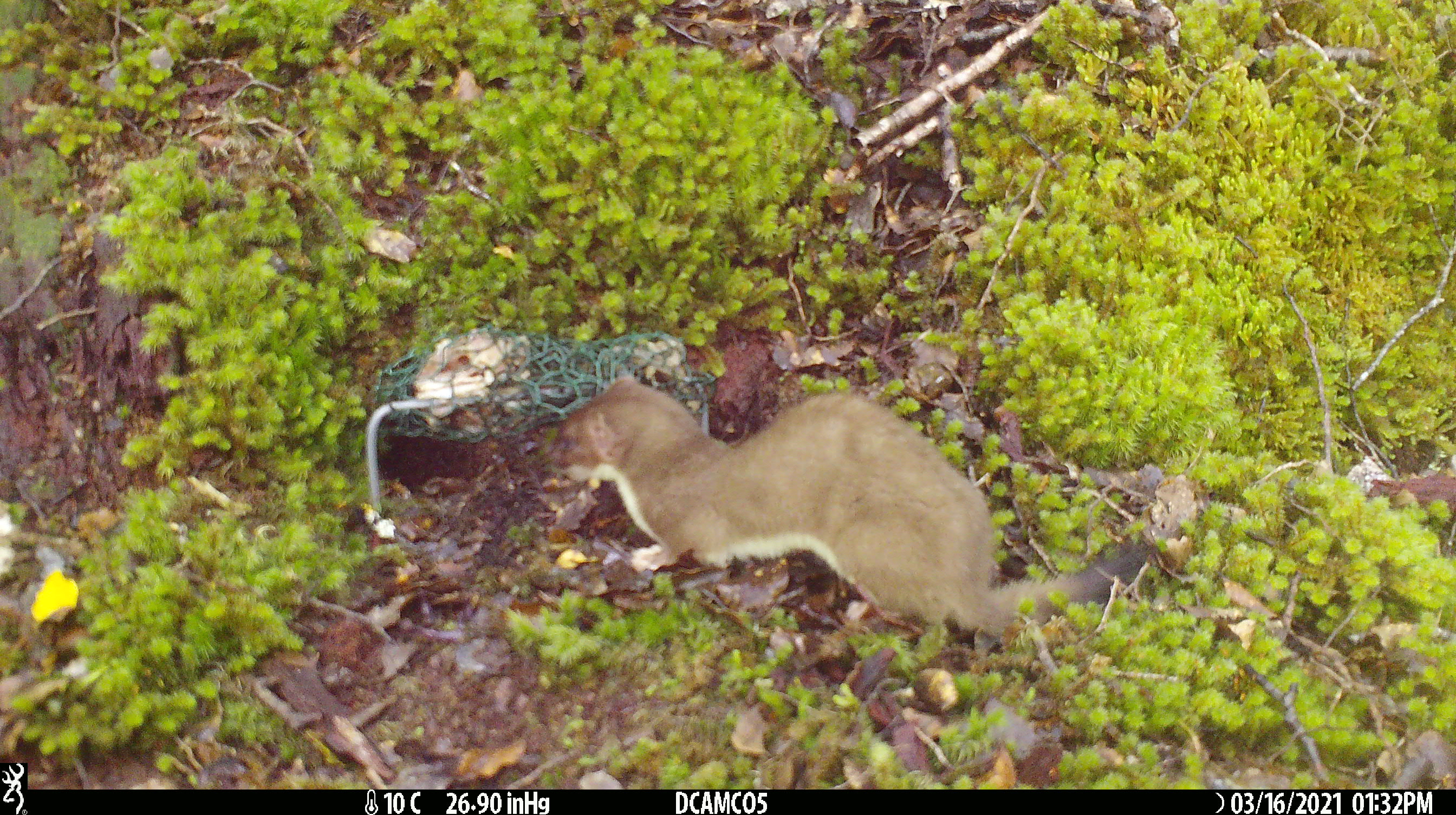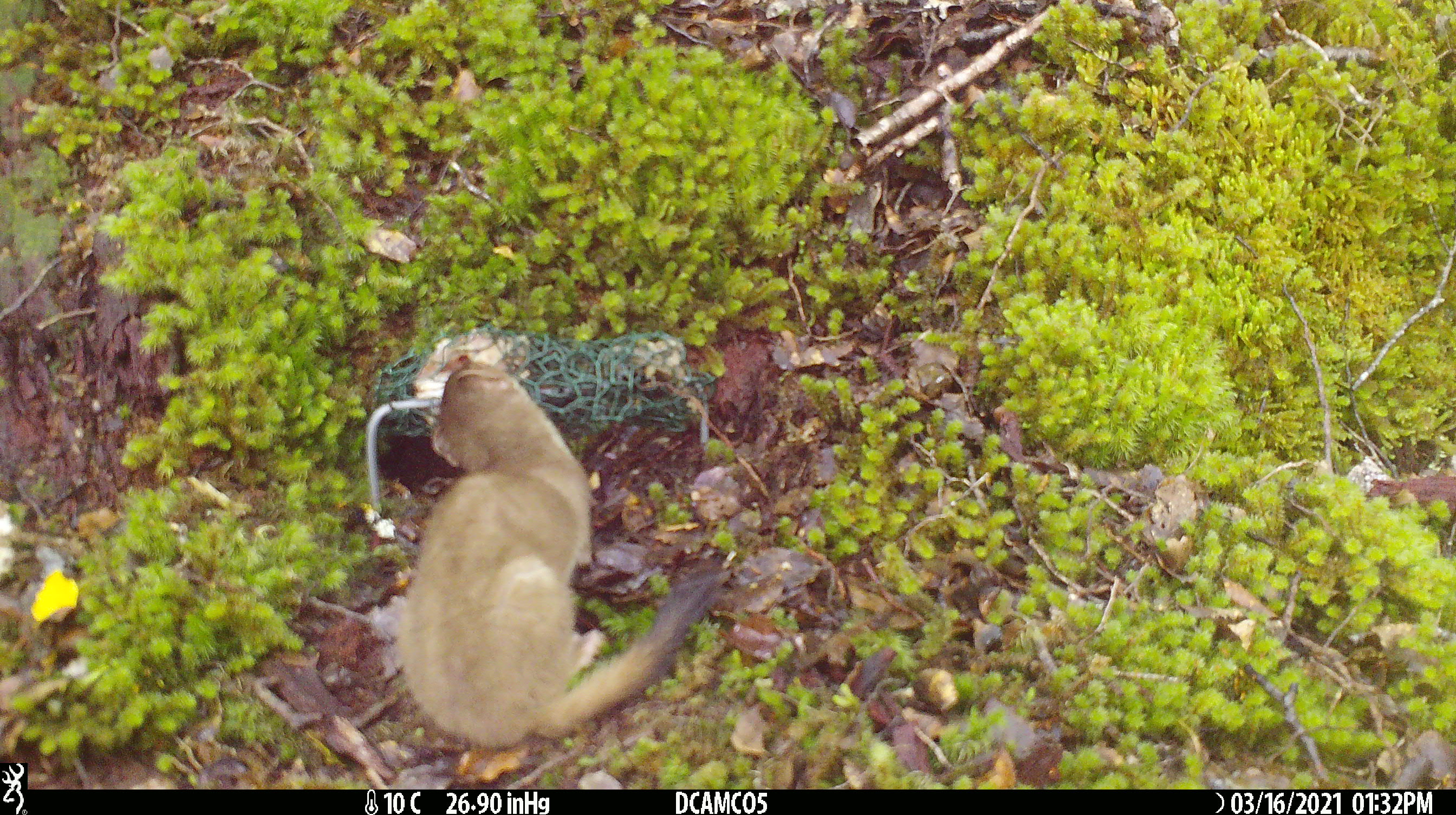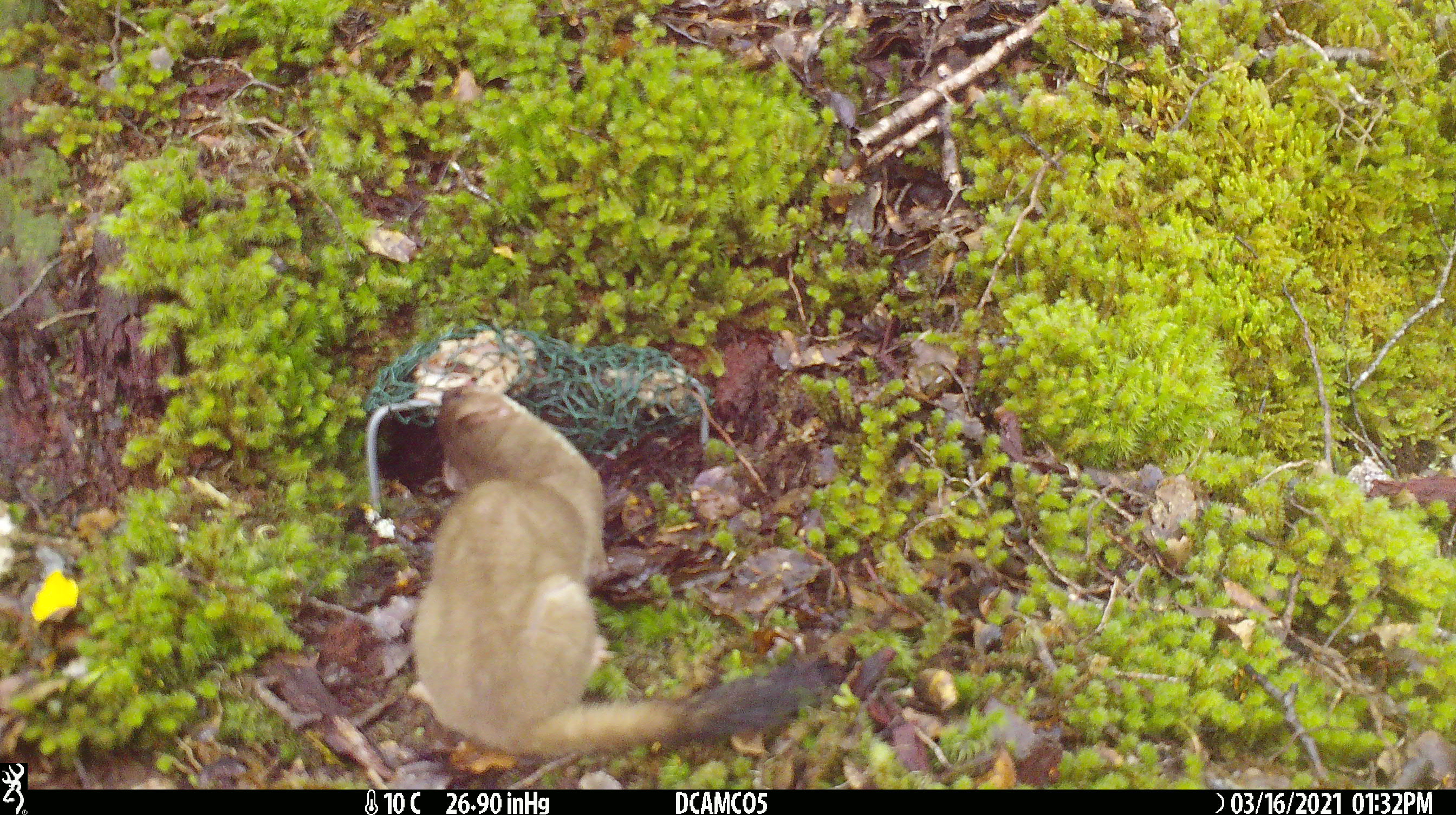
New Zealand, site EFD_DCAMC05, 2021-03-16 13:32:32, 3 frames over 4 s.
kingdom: Animalia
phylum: Chordata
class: Mammalia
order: Carnivora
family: Mustelidae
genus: Mustela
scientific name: Mustela erminea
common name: stoat